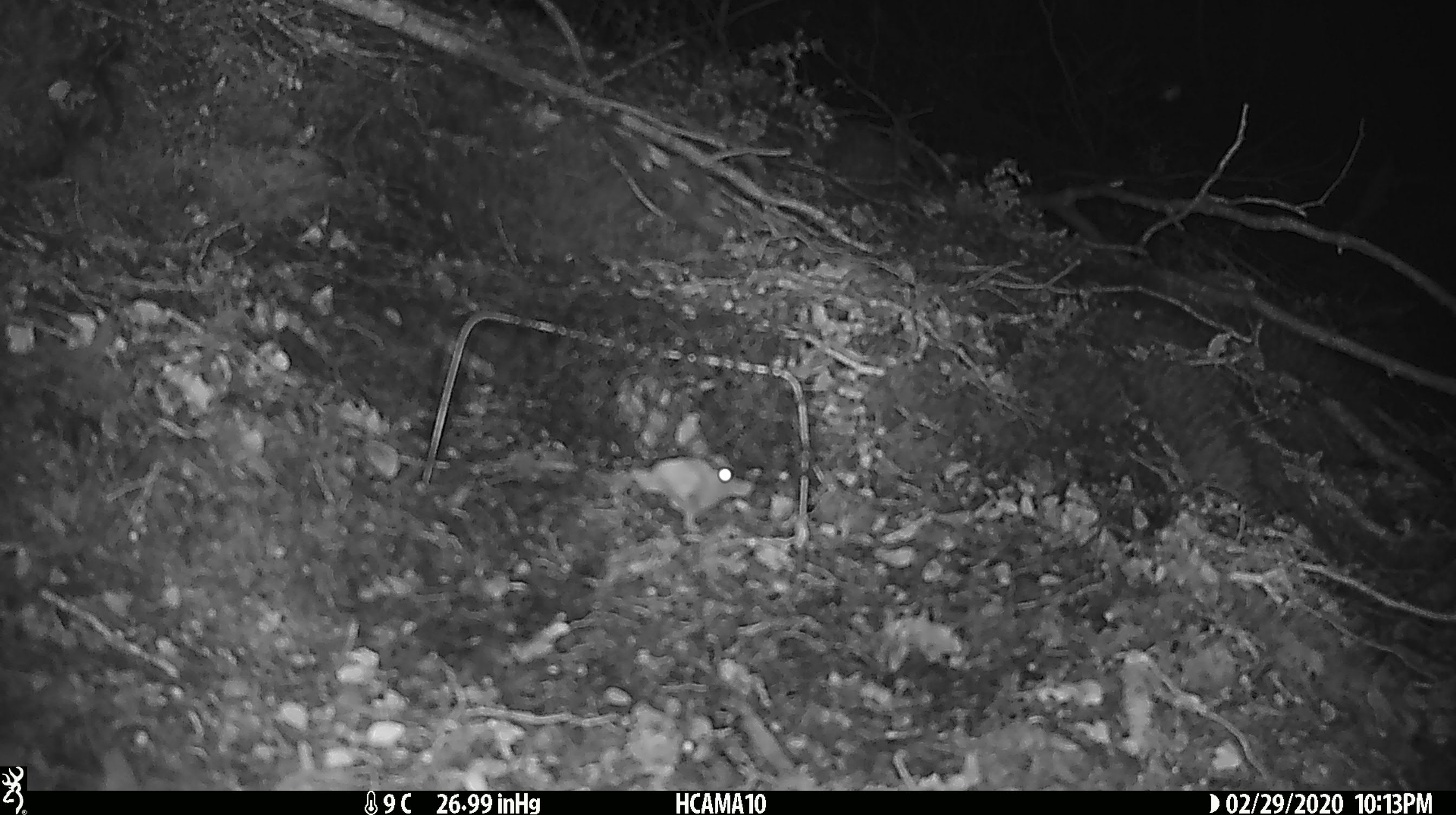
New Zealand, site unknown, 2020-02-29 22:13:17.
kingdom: Animalia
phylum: Chordata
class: Mammalia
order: Rodentia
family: Muridae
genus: Mus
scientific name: Mus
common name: mouse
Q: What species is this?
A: Mouse (Mus).